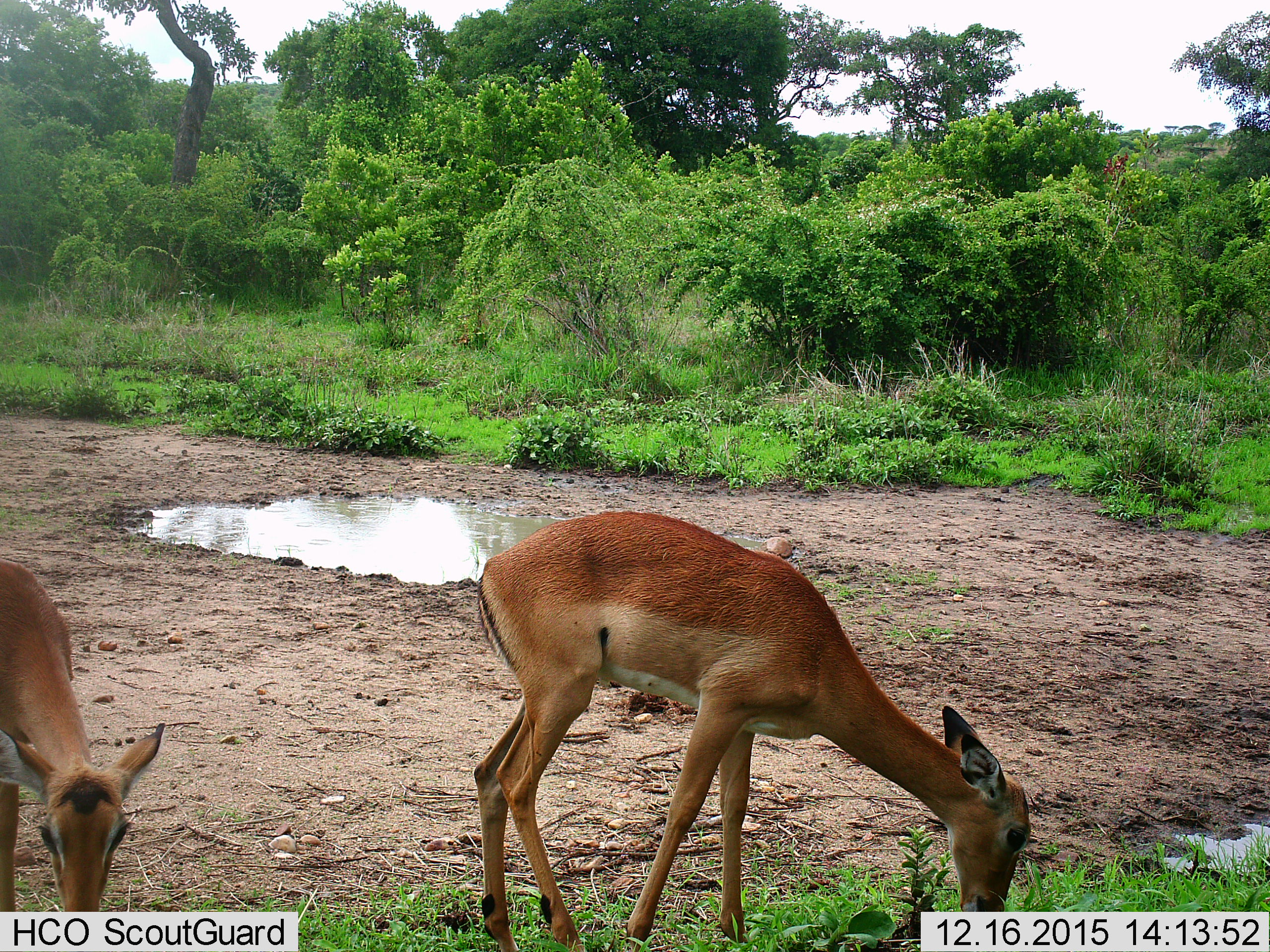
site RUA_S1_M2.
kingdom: Animalia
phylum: Chordata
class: Mammalia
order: Artiodactyla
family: Bovidae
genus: Aepyceros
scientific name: Aepyceros melampus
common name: impala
Impala (Aepyceros melampus), count 2. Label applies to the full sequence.